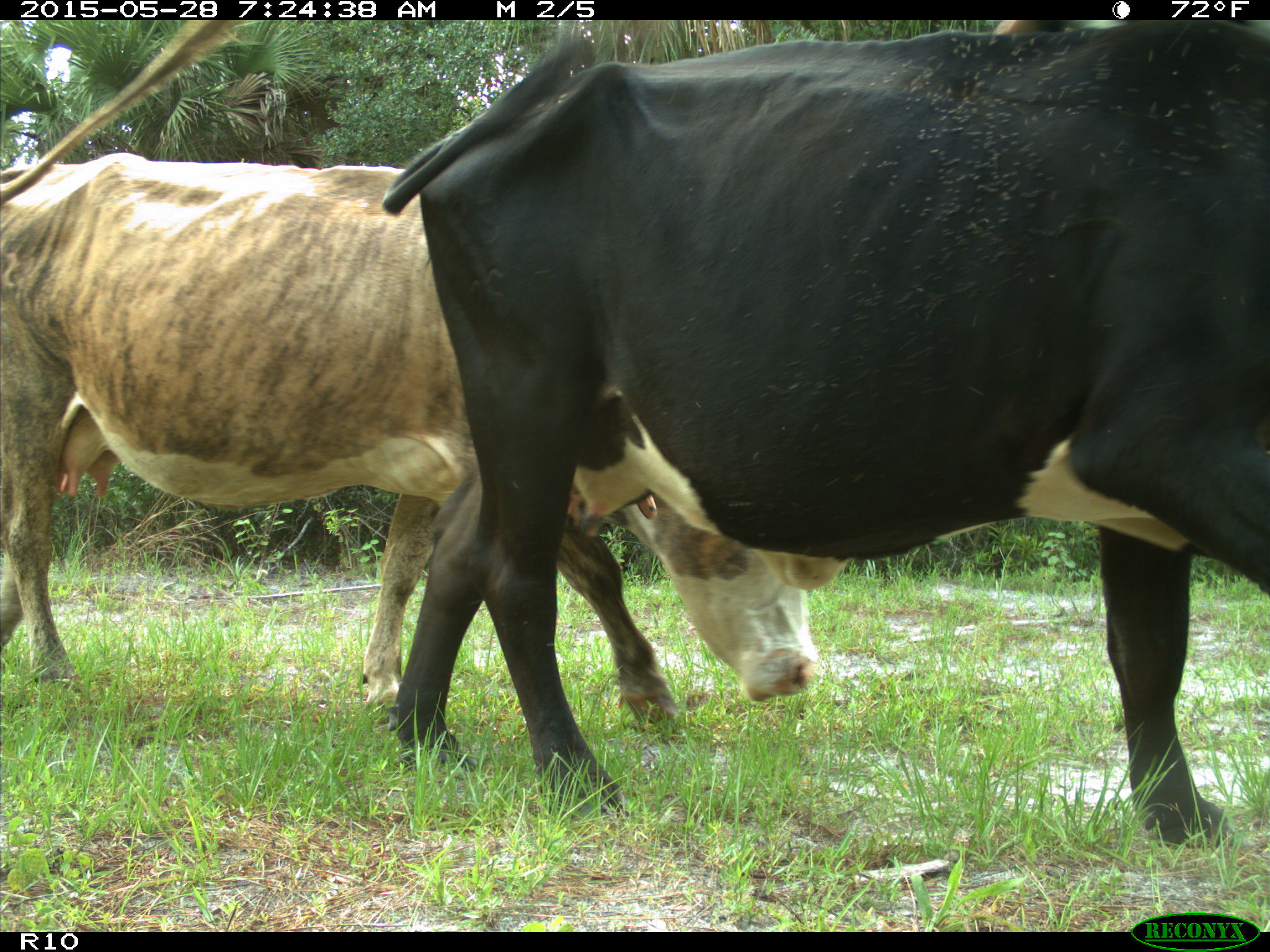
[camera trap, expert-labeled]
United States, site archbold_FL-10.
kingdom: Animalia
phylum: Chordata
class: Mammalia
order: Artiodactyla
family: Bovidae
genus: Bos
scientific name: Bos taurus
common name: domestic cow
Bos taurus (domestic cow).